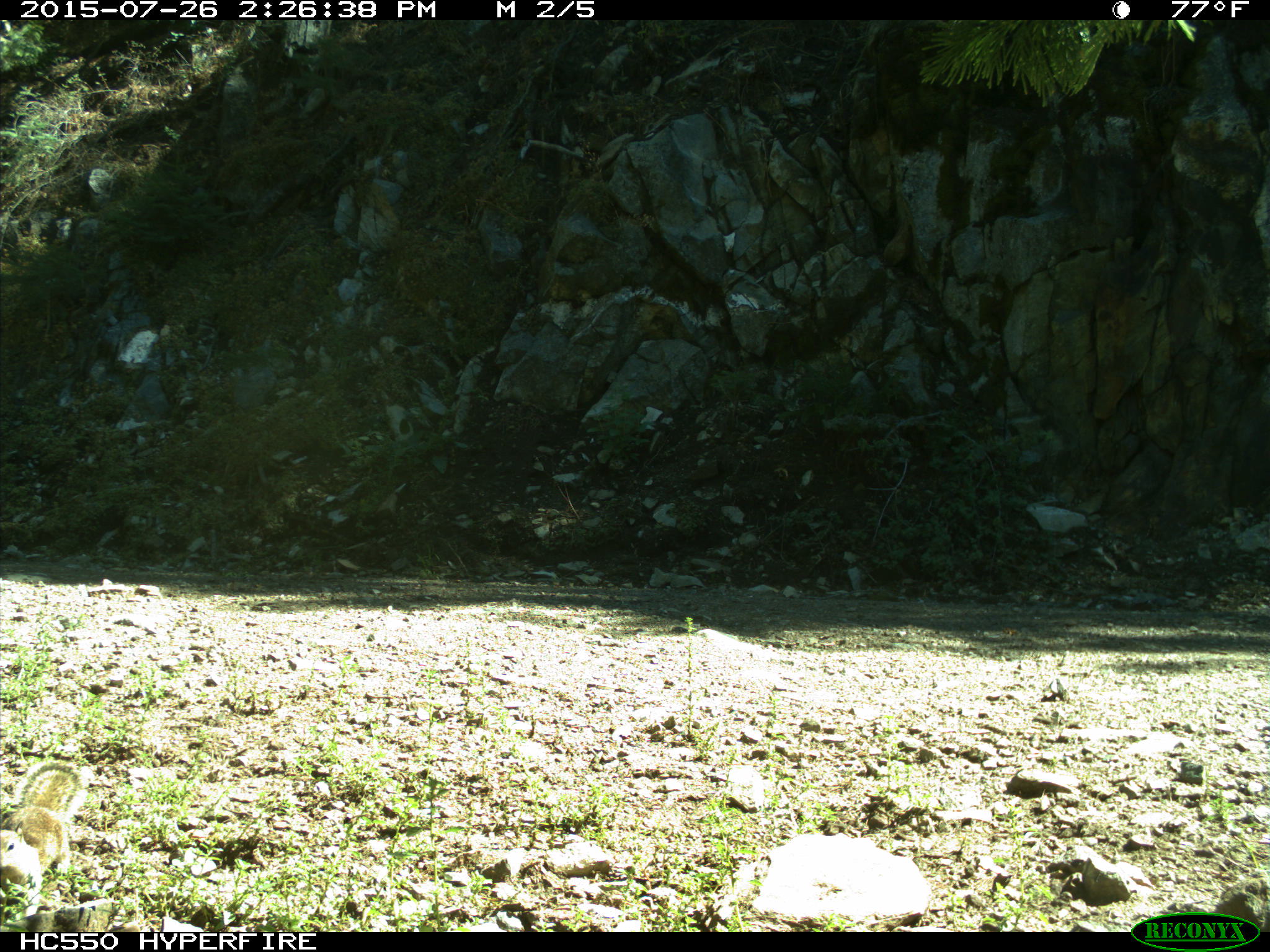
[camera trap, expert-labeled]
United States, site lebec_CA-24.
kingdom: Animalia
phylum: Chordata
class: Mammalia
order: Rodentia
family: Sciuridae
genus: Otospermophilus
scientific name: Otospermophilus beecheyi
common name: california ground squirrel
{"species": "Otospermophilus beecheyi (california ground squirrel)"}